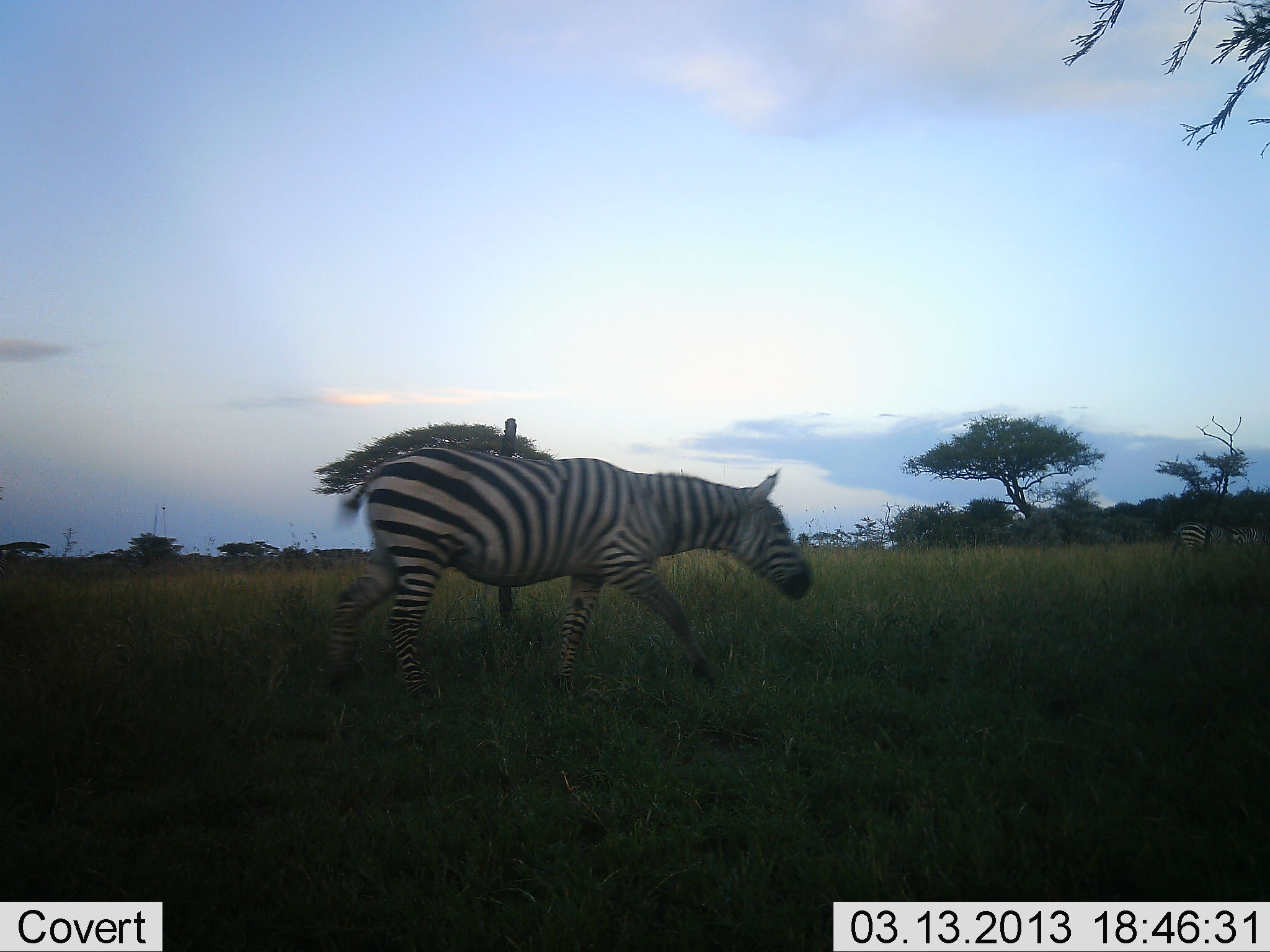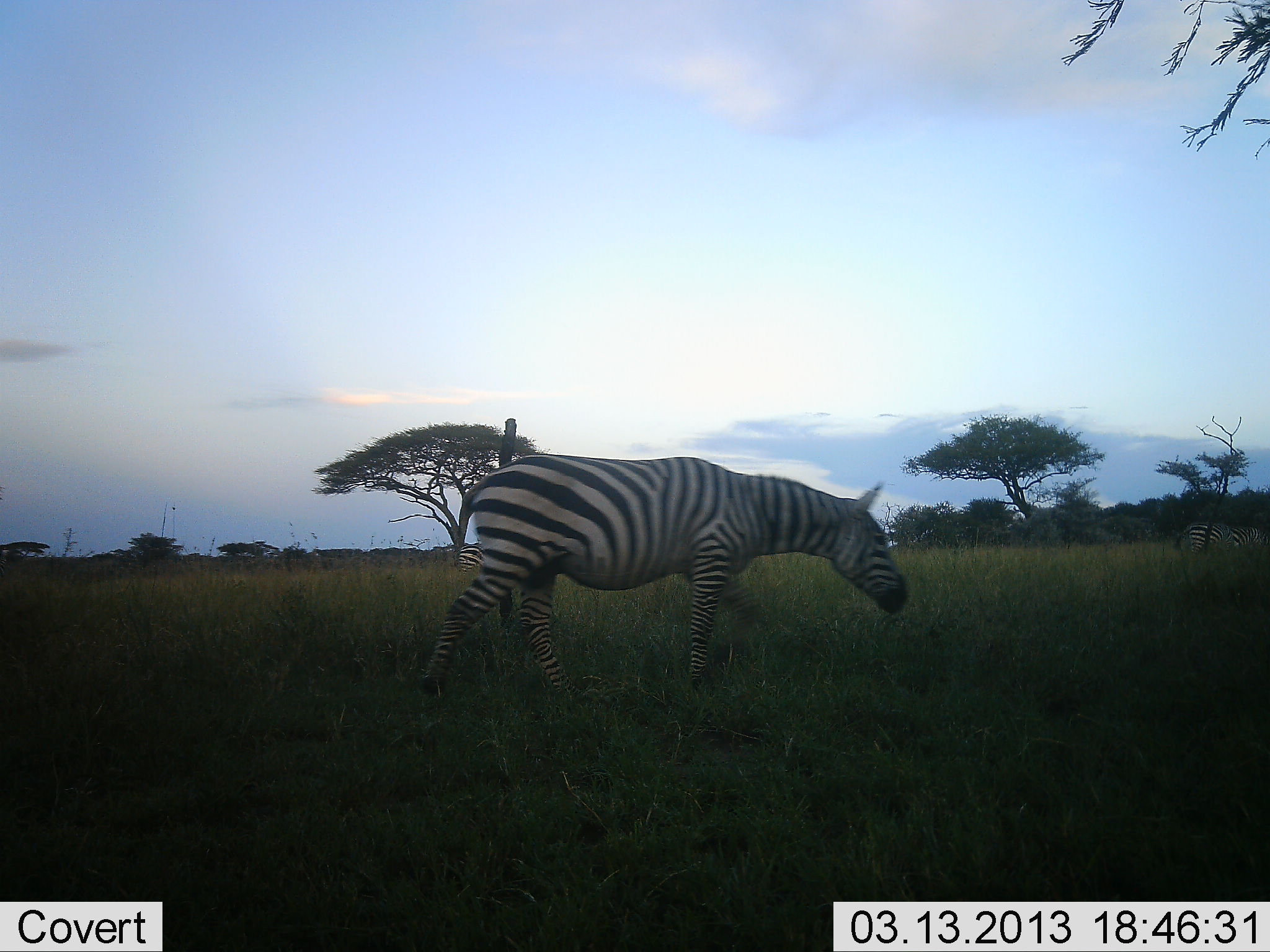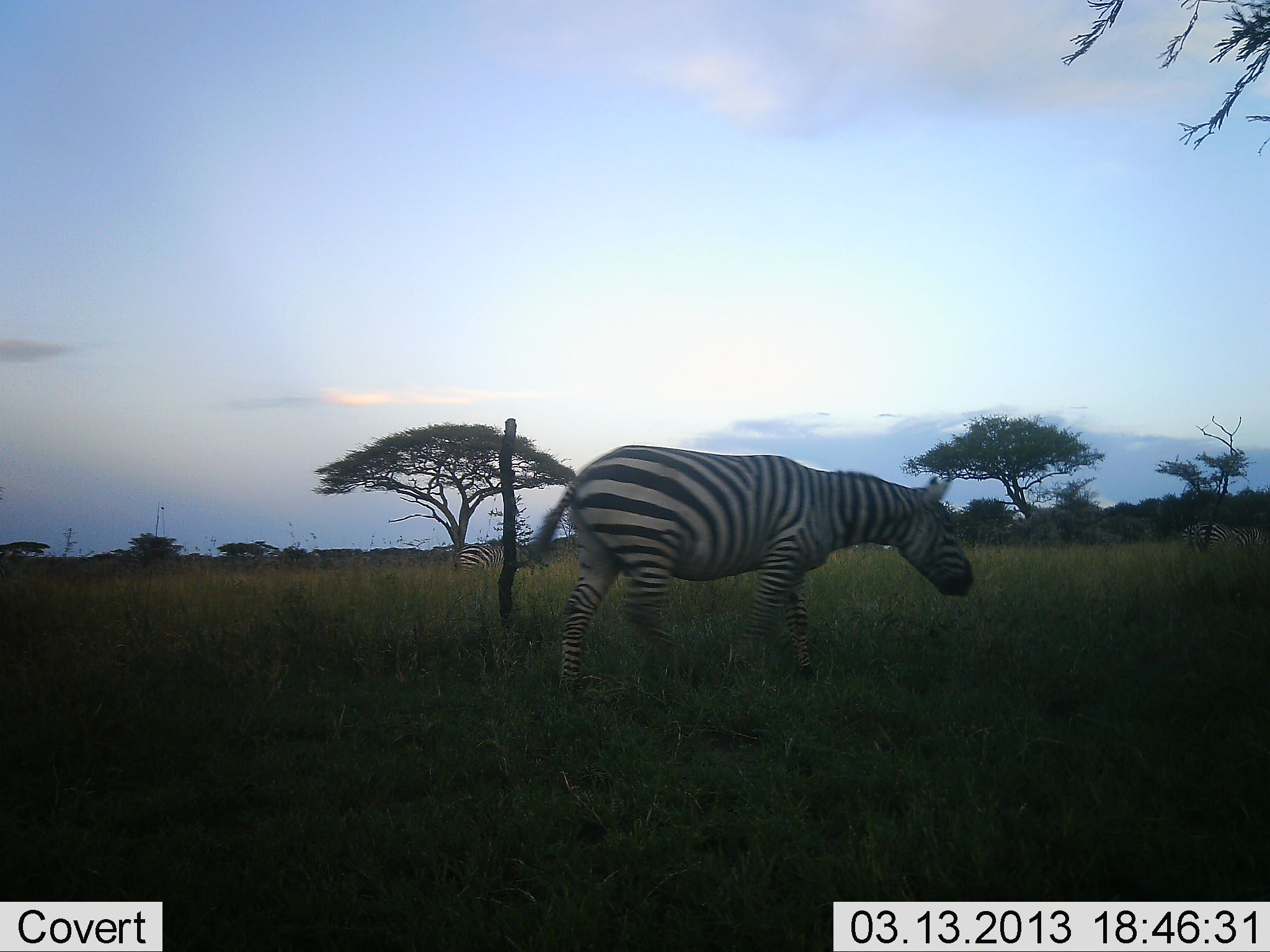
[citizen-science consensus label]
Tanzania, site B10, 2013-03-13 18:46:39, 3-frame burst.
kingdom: Animalia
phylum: Chordata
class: Mammalia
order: Perissodactyla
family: Equidae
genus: Equus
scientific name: Equus quagga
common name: plains zebra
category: zebra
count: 2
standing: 6%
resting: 0%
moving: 100%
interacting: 0%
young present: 0%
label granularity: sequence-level